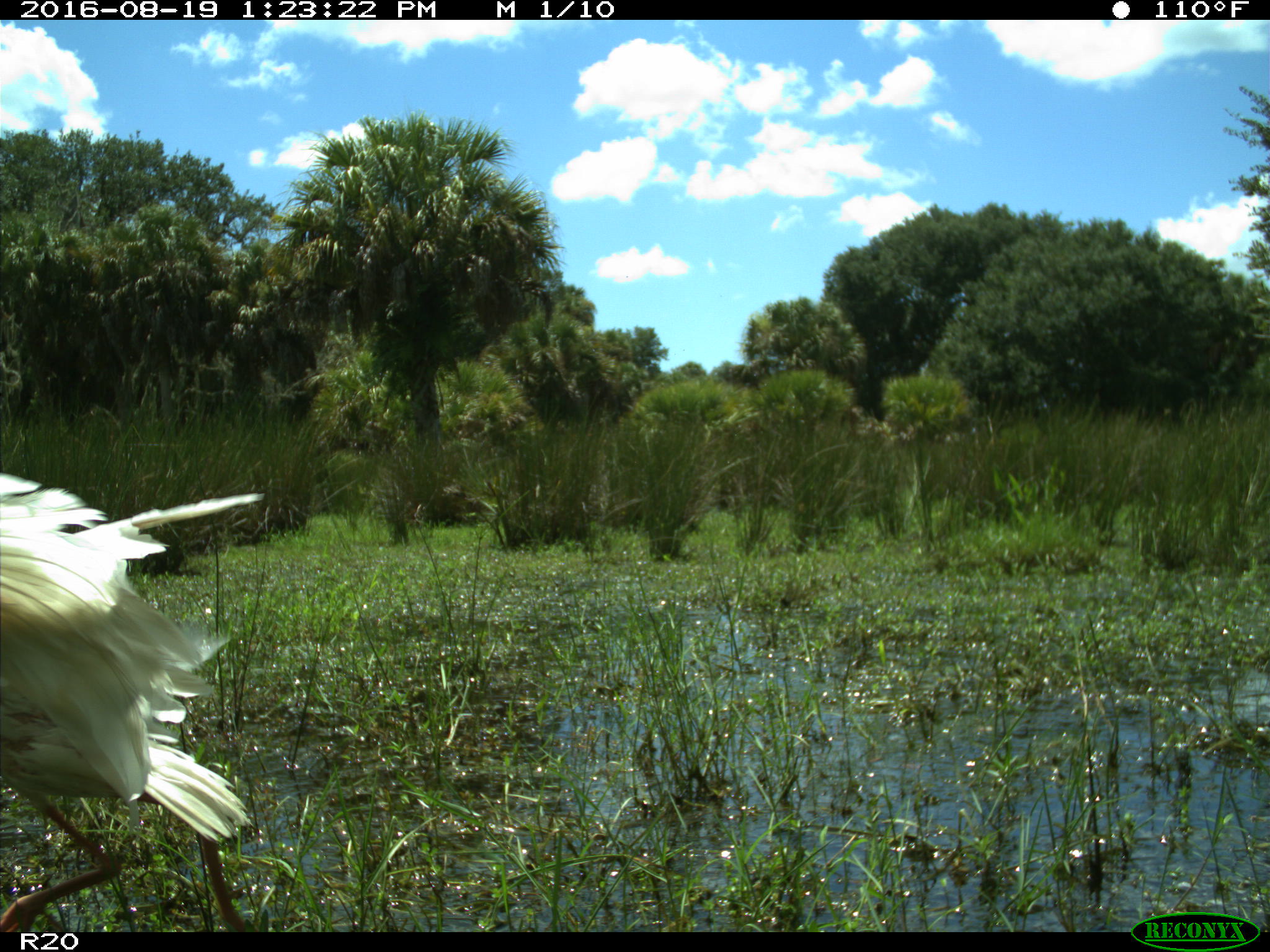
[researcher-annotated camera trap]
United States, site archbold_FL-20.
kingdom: Animalia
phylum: Chordata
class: Aves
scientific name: Aves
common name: birds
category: unidentified bird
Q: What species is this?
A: Unidentified bird (birds) (Aves).